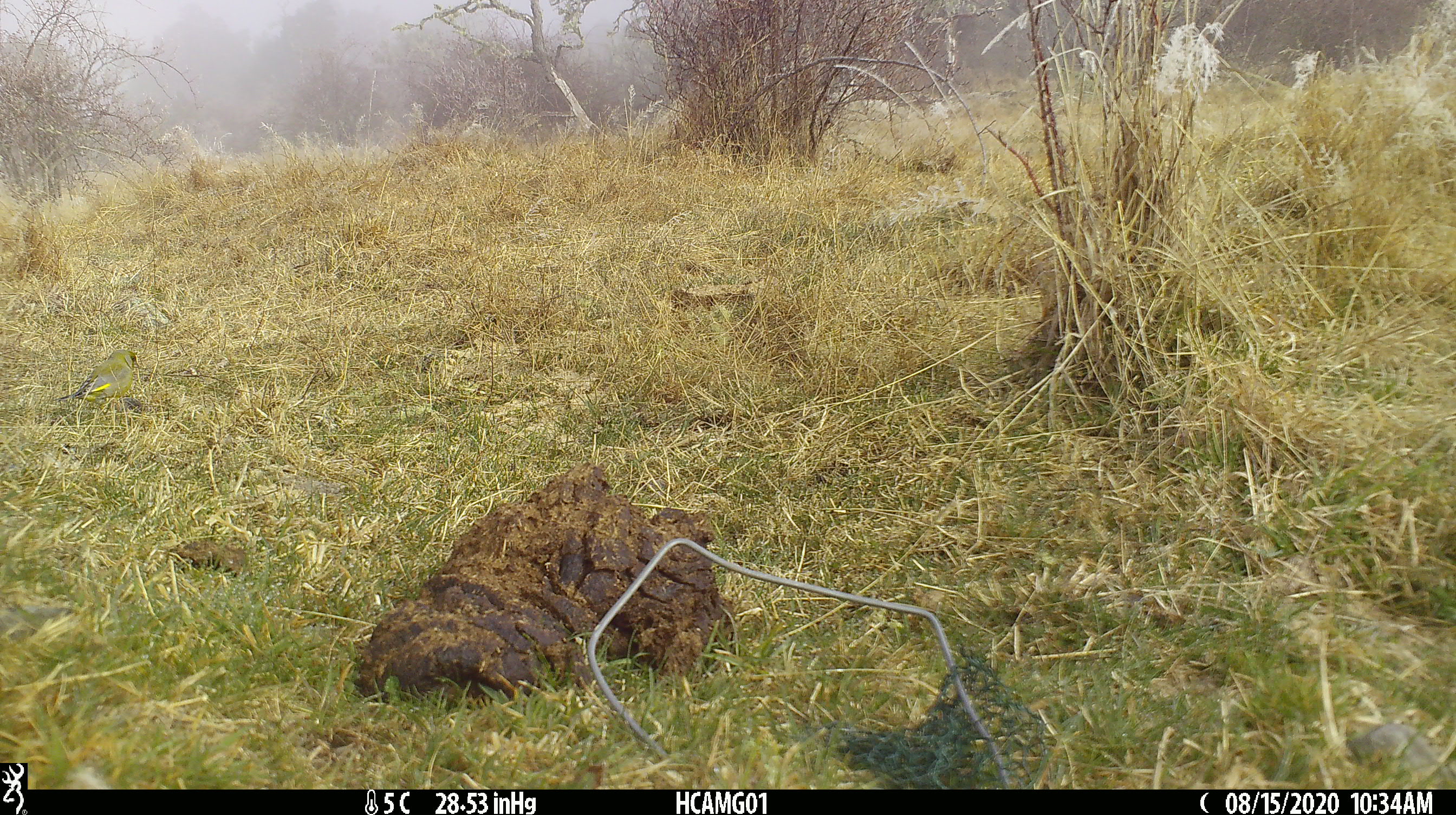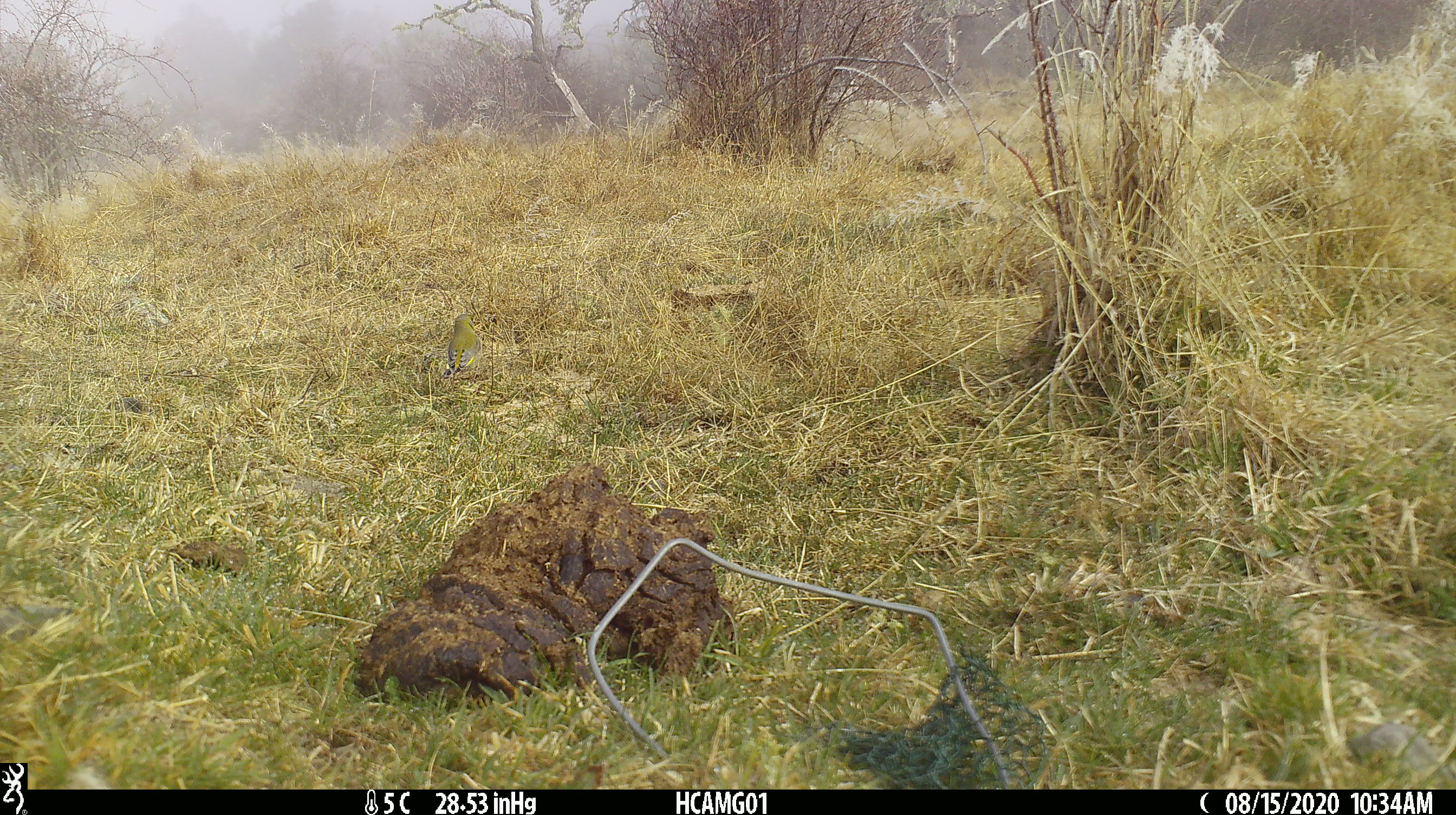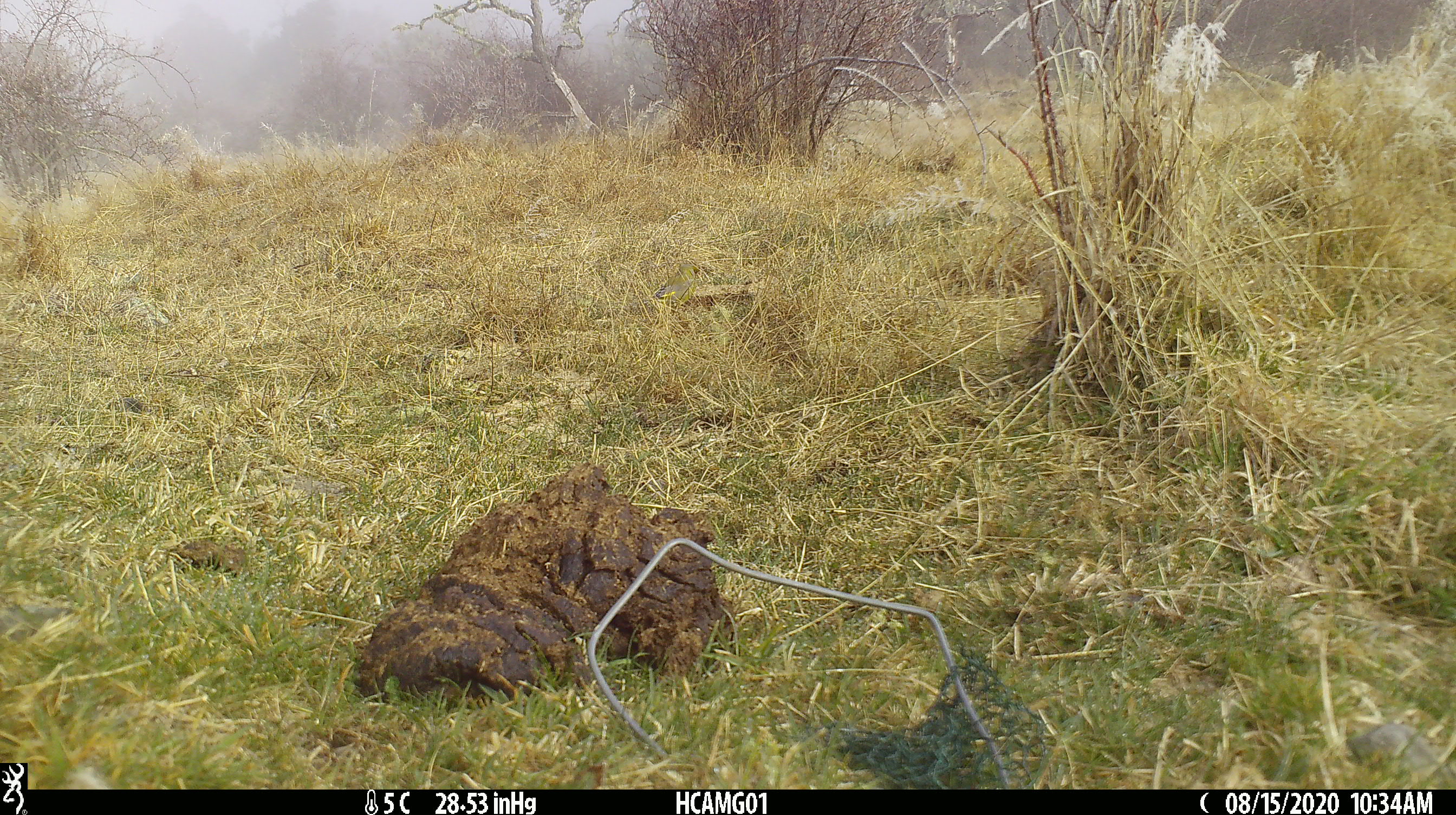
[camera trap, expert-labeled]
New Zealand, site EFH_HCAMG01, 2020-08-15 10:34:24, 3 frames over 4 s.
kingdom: Animalia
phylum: Chordata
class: Aves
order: Passeriformes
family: Fringillidae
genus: Chloris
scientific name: Chloris chloris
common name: greenfinch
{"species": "greenfinch (Chloris chloris)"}